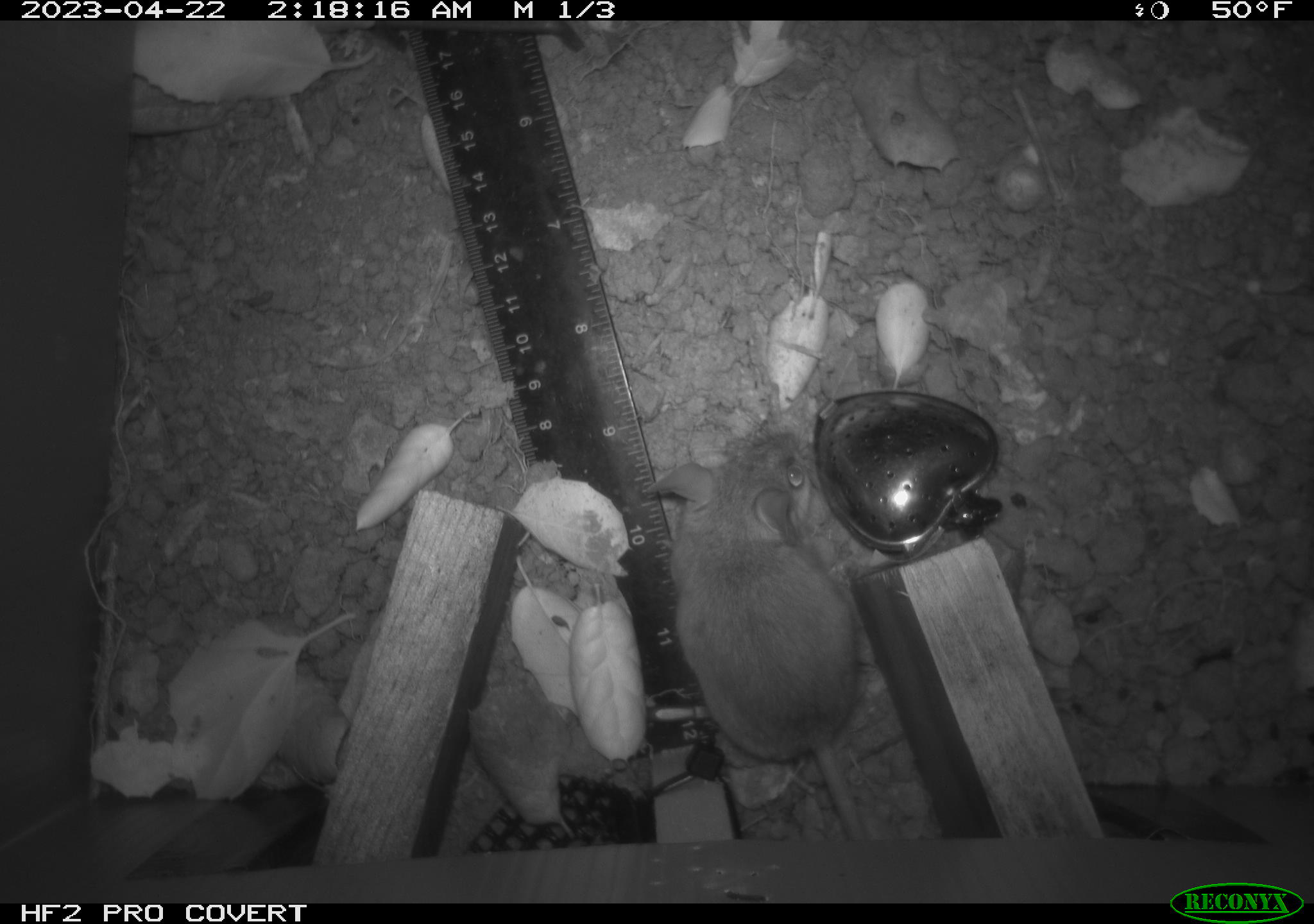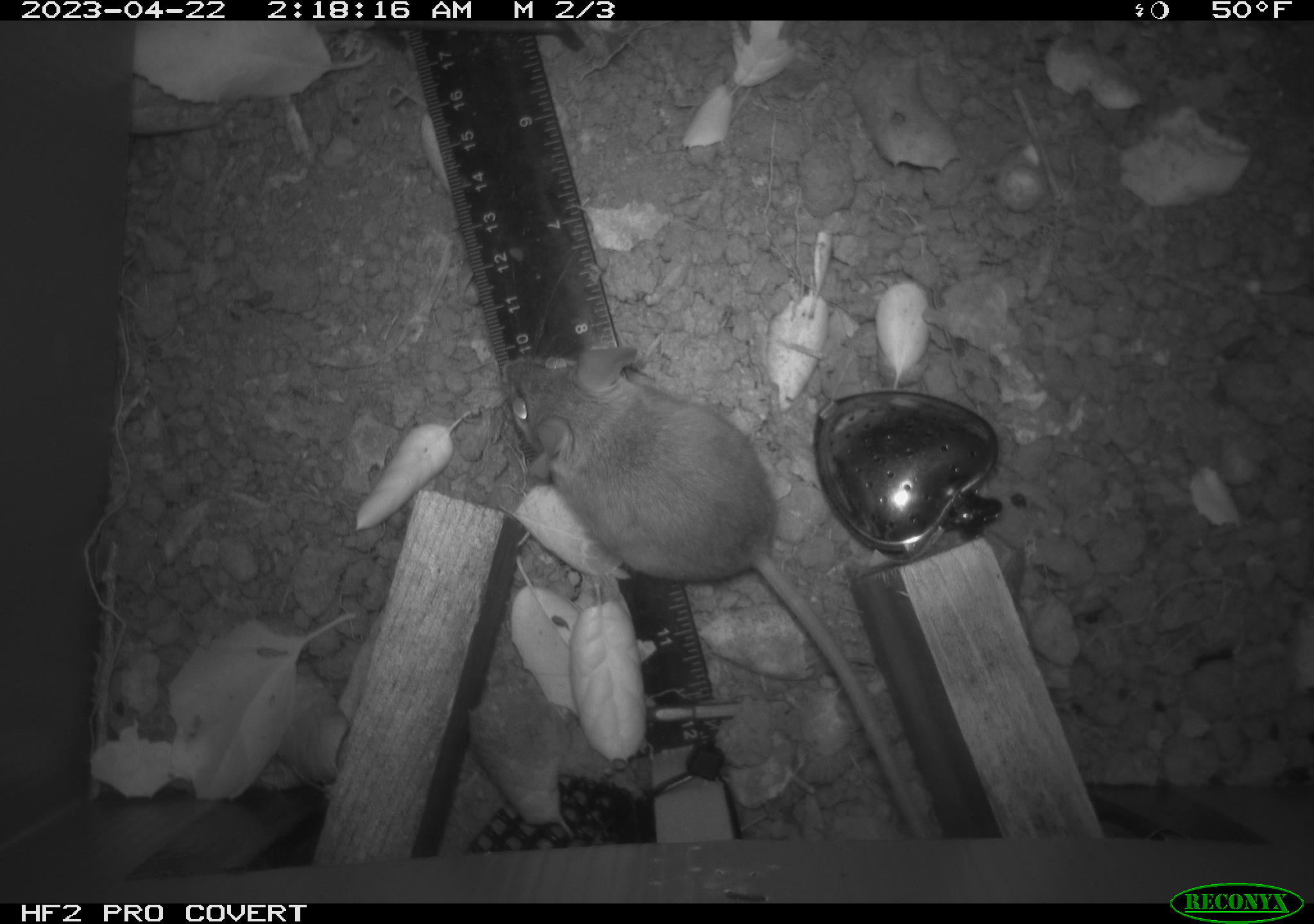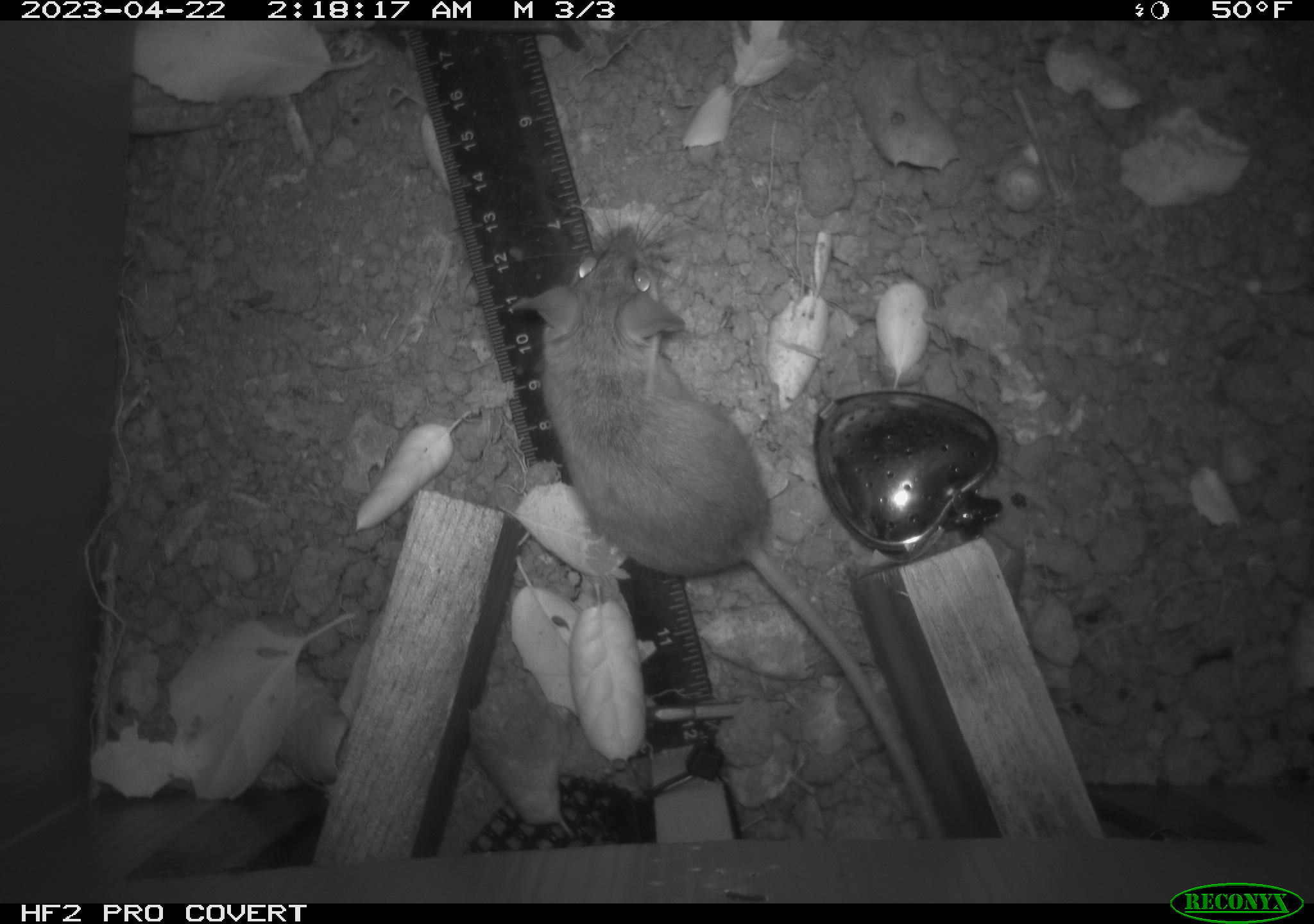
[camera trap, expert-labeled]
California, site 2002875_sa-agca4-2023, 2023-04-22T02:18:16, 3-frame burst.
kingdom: Animalia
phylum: Chordata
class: Mammalia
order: Rodentia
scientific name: Rodentia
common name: mouse species